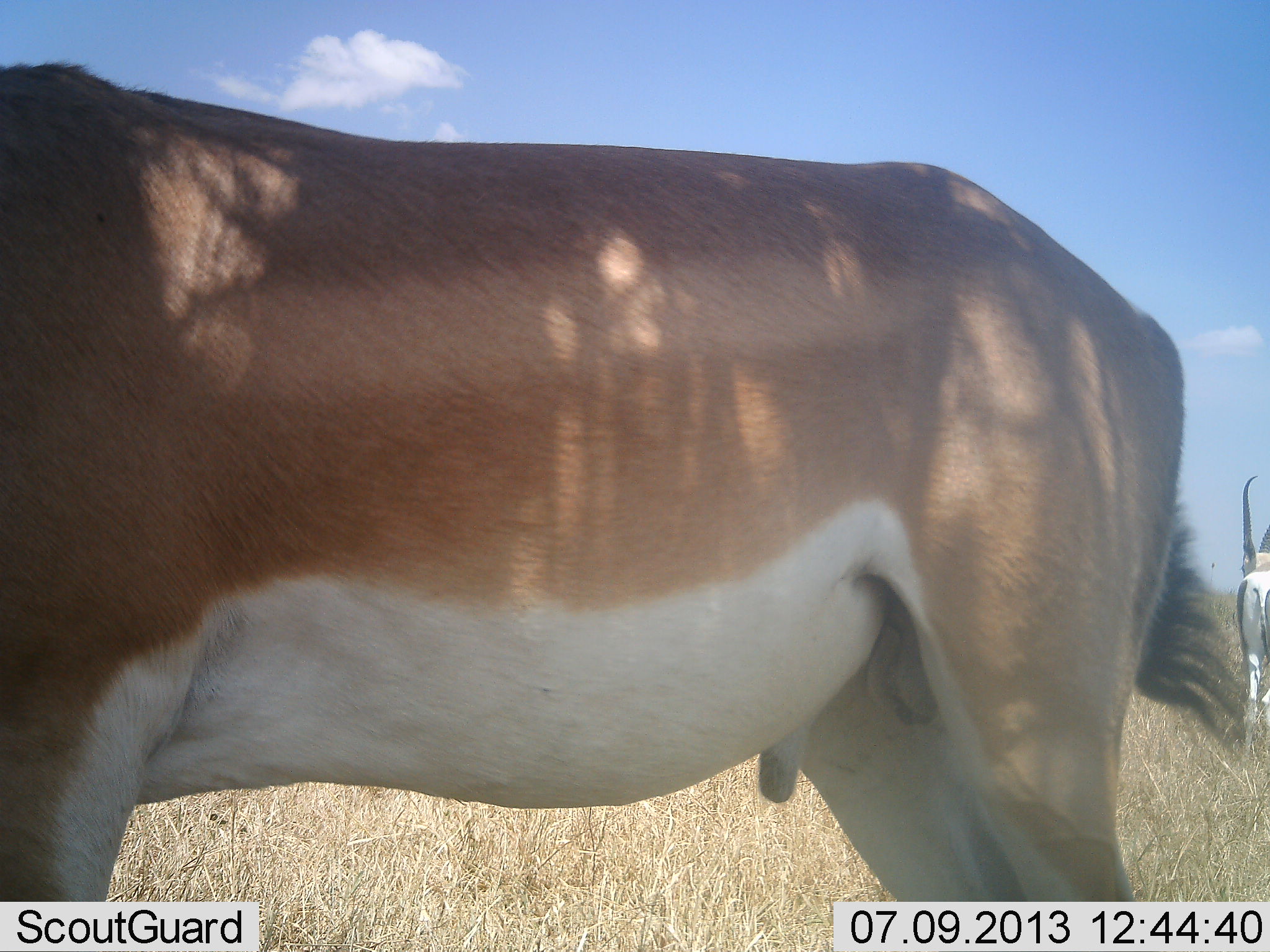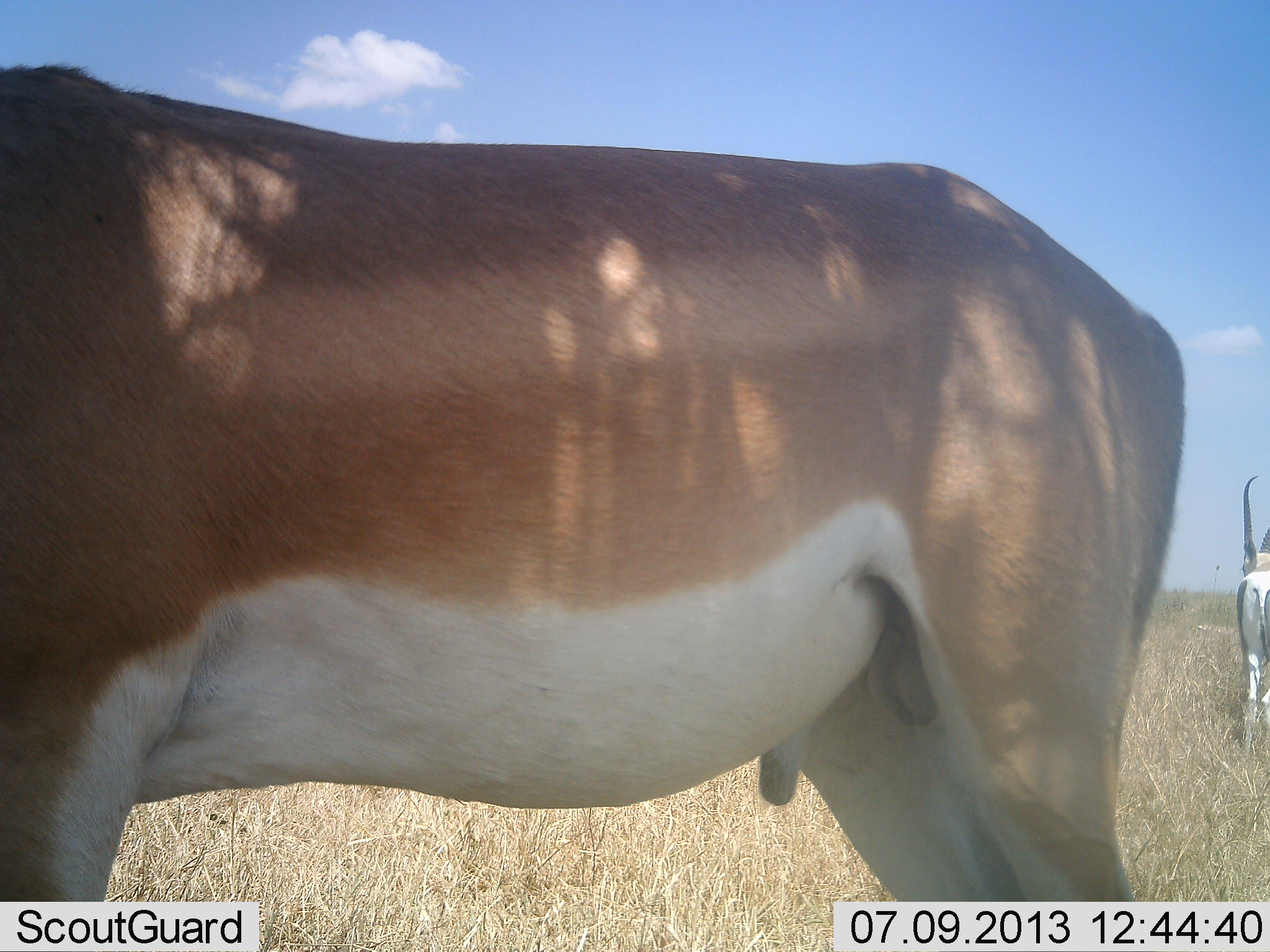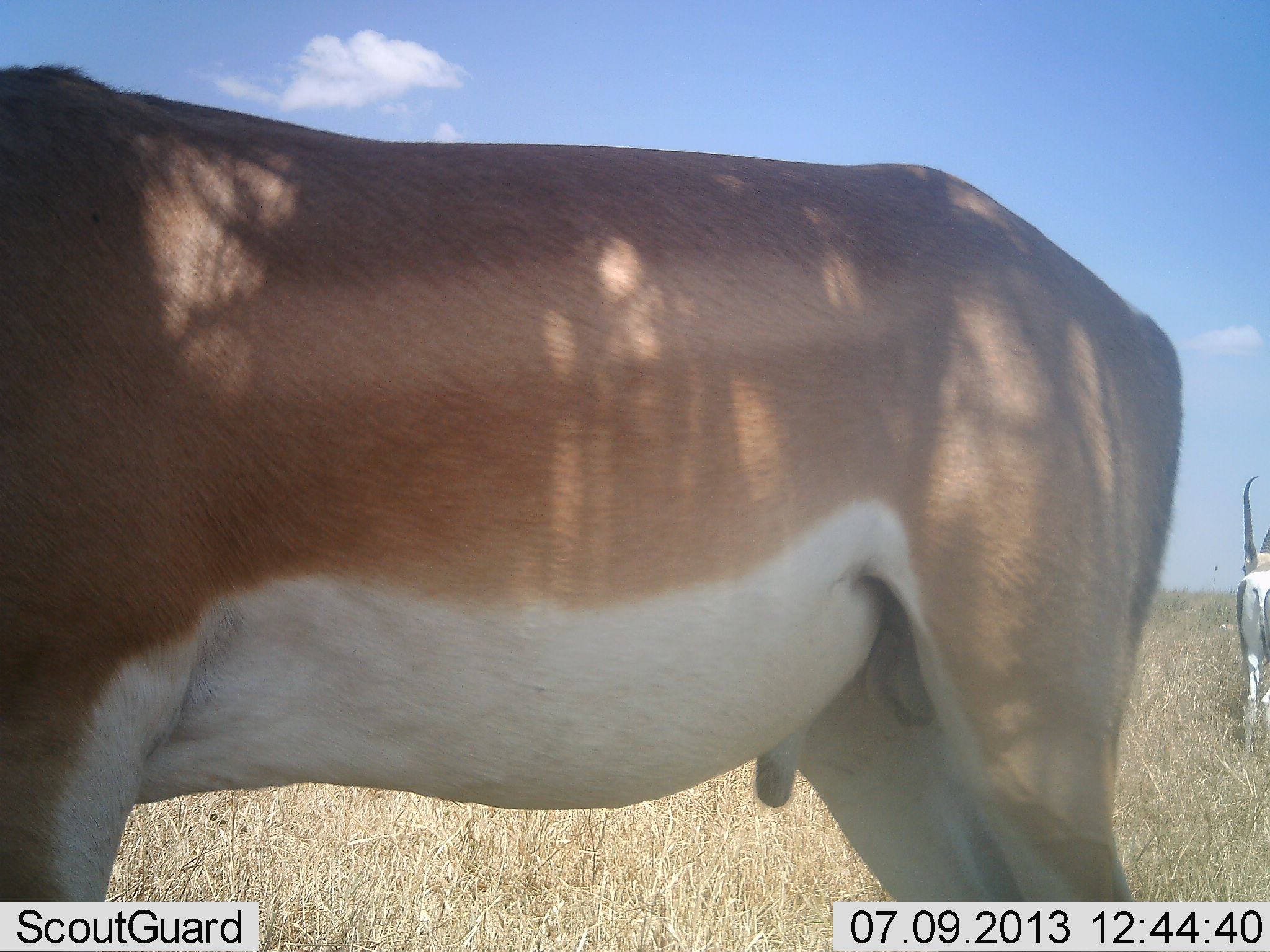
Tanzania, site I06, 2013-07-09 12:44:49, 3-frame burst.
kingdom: Animalia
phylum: Chordata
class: Mammalia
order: Artiodactyla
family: Bovidae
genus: Nanger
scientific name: Nanger granti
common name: grant's gazelle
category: gazellegrants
Gazellegrants (grant's gazelle) (Nanger granti), count 2. Behavior (volunteer vote fractions): standing 100%, resting 0%, moving 0%, interacting 0%. Young present (vote fraction): 0%. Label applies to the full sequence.